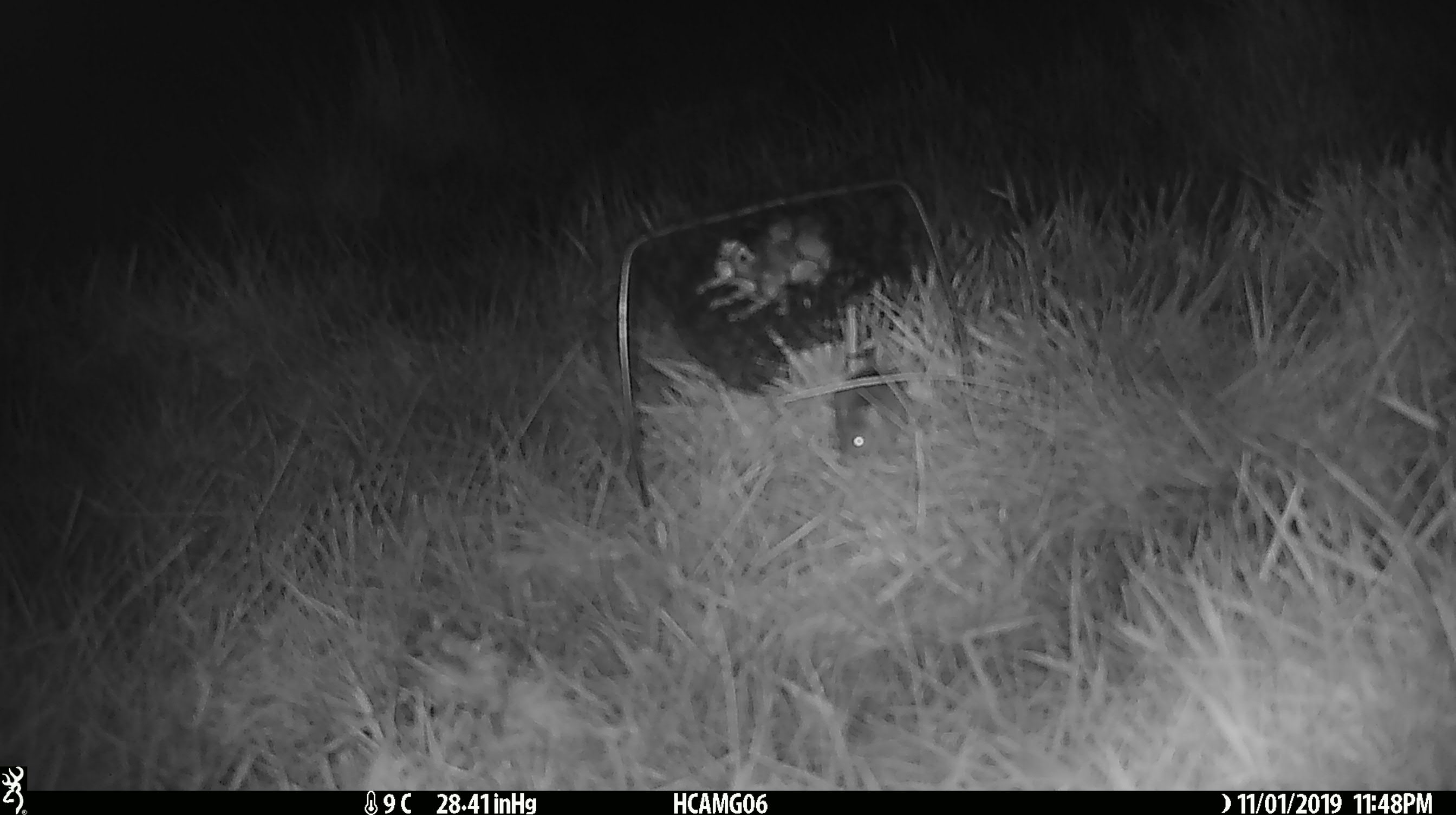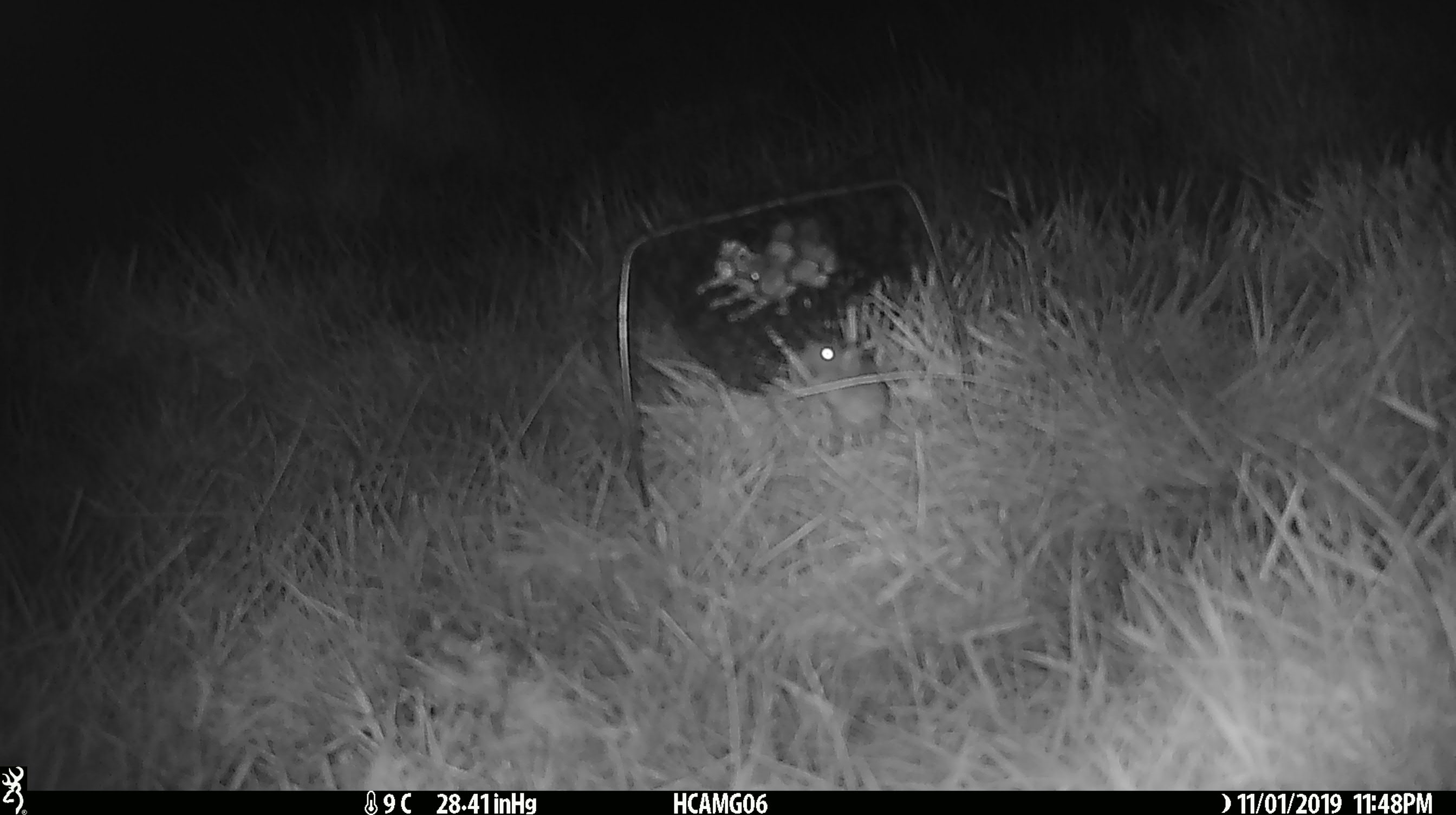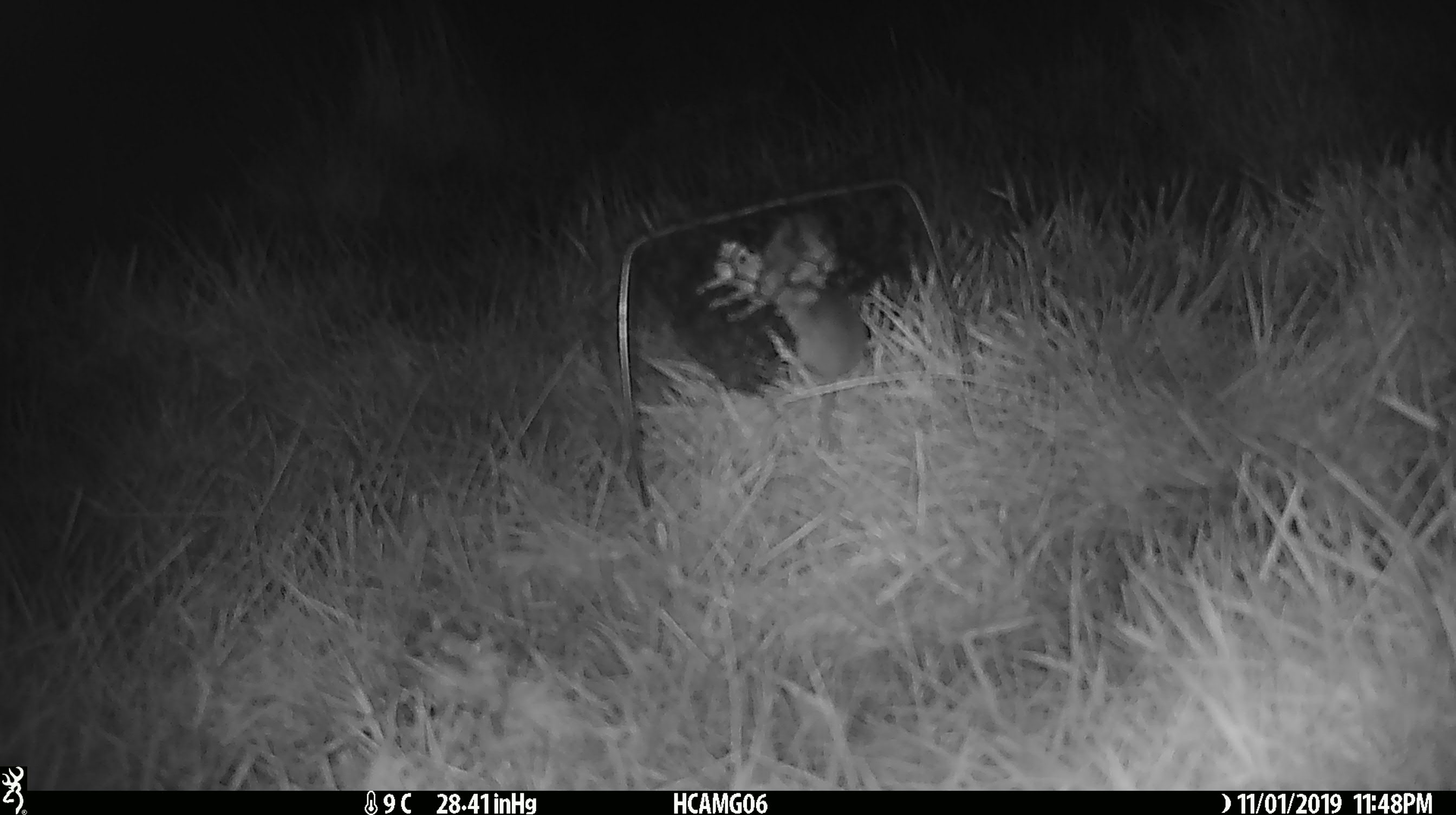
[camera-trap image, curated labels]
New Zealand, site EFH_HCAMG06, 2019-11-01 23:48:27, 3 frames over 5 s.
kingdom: Animalia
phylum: Chordata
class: Mammalia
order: Rodentia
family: Muridae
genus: Mus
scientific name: Mus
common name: mouse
Mouse (Mus).